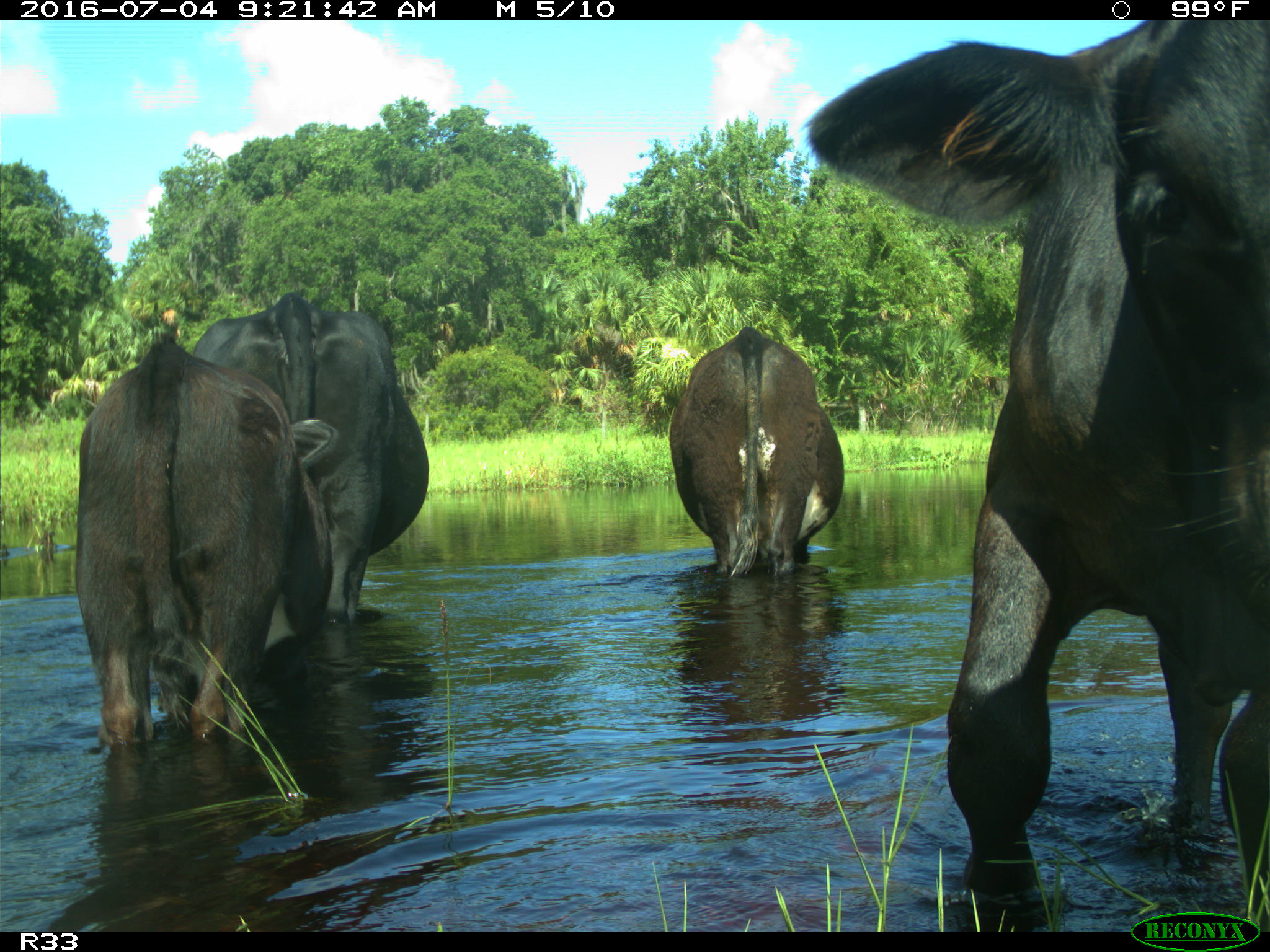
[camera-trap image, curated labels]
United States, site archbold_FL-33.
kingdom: Animalia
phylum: Chordata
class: Mammalia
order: Artiodactyla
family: Bovidae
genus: Bos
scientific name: Bos taurus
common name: domestic cow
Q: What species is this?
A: Bos taurus (domestic cow).